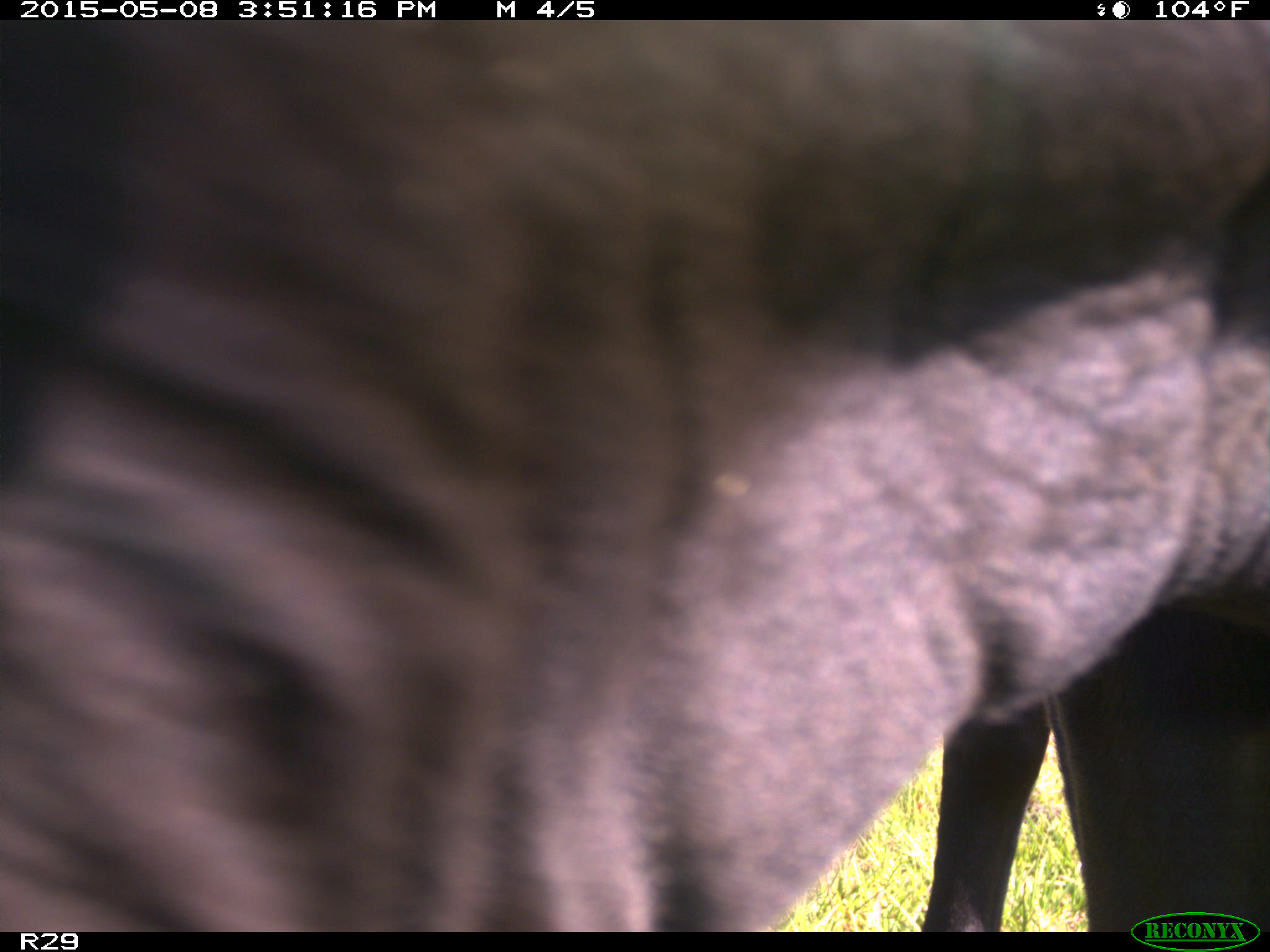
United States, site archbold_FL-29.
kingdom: Animalia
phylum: Chordata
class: Mammalia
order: Artiodactyla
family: Bovidae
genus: Bos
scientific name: Bos taurus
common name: domestic cow